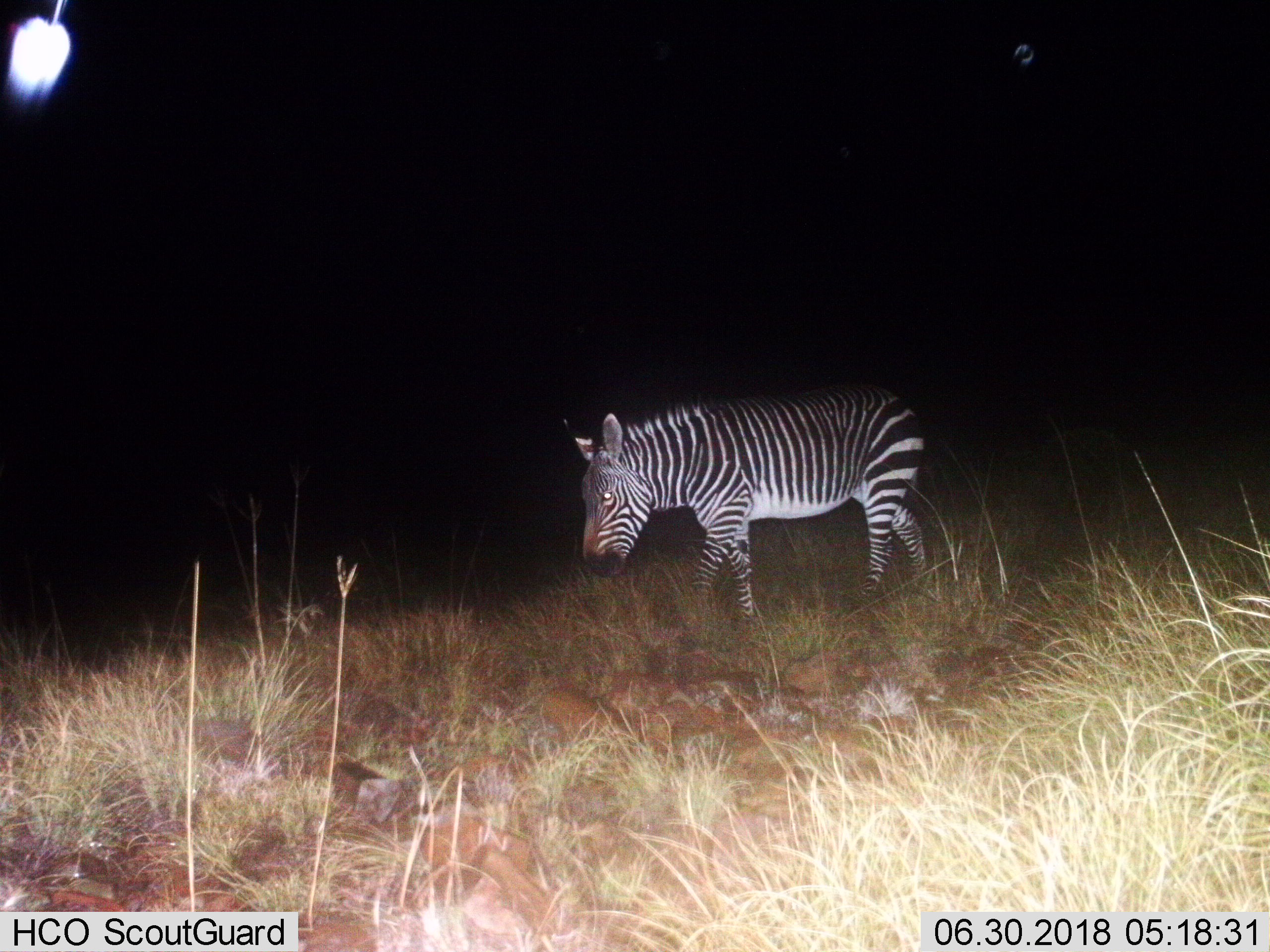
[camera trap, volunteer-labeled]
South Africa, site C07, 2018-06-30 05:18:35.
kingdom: Animalia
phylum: Chordata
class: Mammalia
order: Perissodactyla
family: Equidae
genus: Equus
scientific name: Equus zebra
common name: mountain zebra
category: zebramountain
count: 1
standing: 14%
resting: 0%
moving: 57%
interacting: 0%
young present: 0%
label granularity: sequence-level